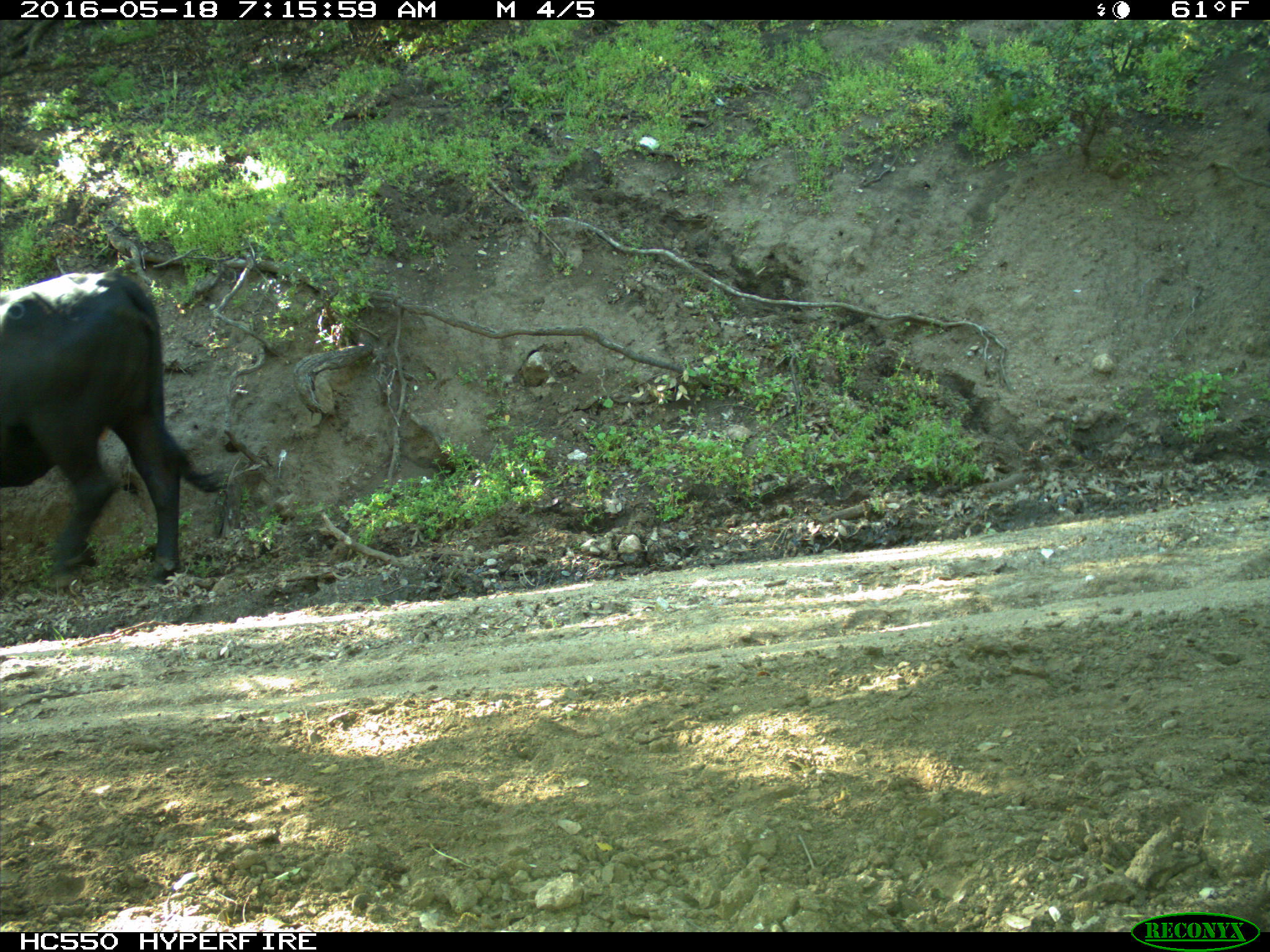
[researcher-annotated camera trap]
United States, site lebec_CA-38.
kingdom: Animalia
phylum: Chordata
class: Mammalia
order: Artiodactyla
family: Bovidae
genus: Bos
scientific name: Bos taurus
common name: domestic cow